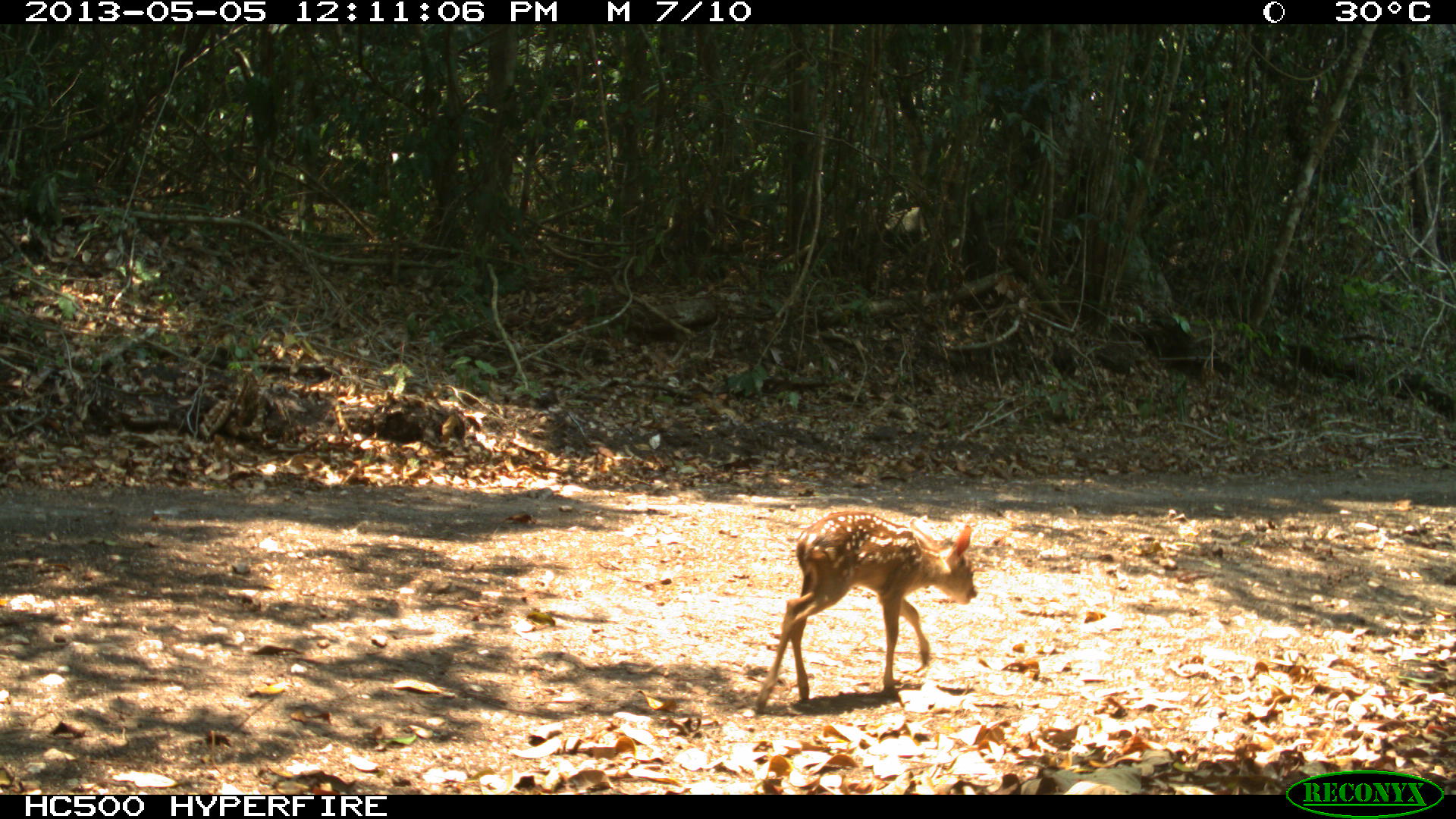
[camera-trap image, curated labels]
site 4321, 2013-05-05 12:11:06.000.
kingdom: Animalia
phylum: Chordata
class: Mammalia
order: Artiodactyla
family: Cervidae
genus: Mazama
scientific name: Mazama temama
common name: central american red brocket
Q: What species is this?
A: Mazama temama (central american red brocket).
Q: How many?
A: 1.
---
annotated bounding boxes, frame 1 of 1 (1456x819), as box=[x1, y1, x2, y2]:
mazama temama: box=[754, 507, 977, 712]